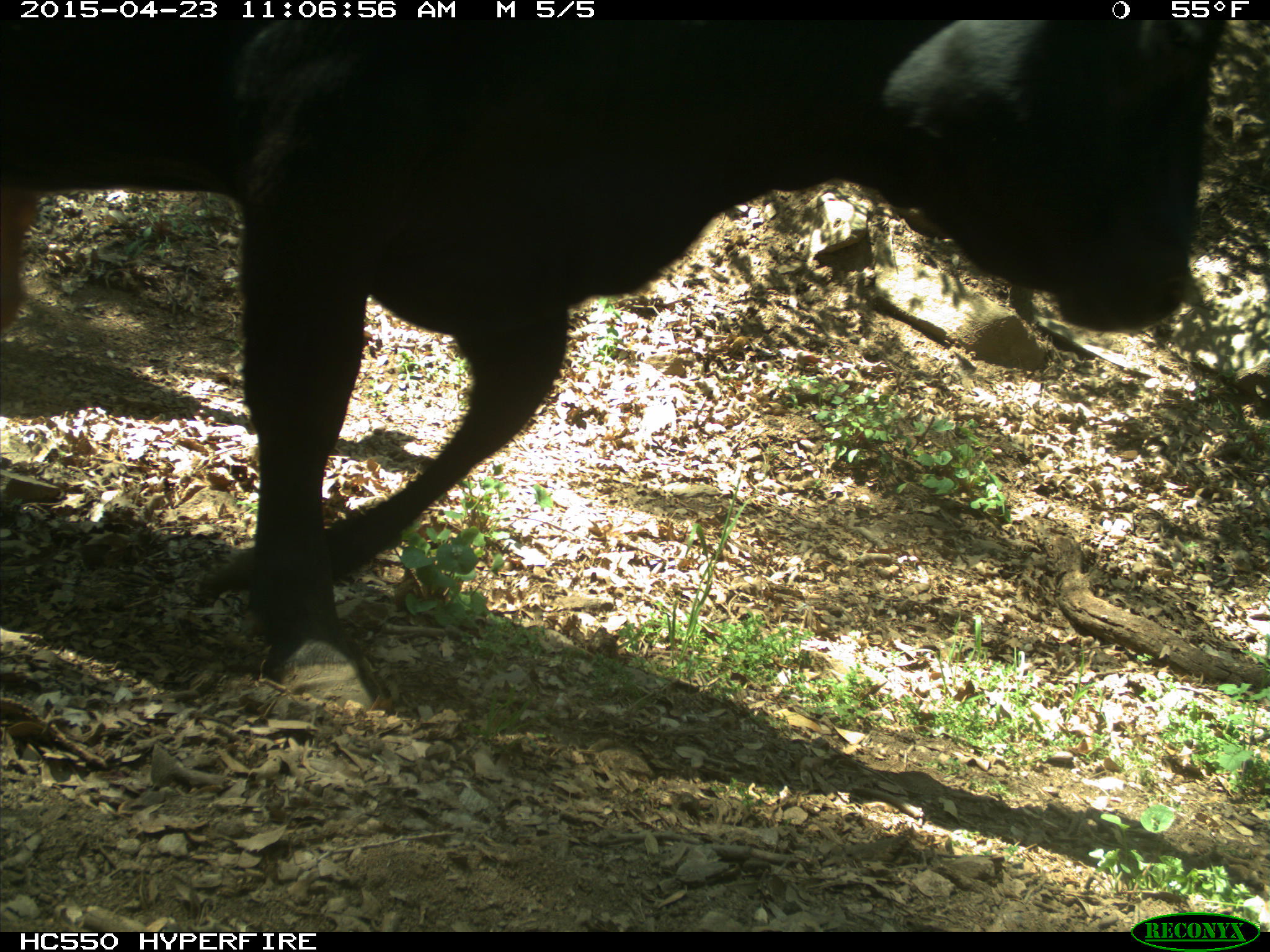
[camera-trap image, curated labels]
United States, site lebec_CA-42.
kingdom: Animalia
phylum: Chordata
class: Mammalia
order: Artiodactyla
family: Bovidae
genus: Bos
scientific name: Bos taurus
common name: domestic cow